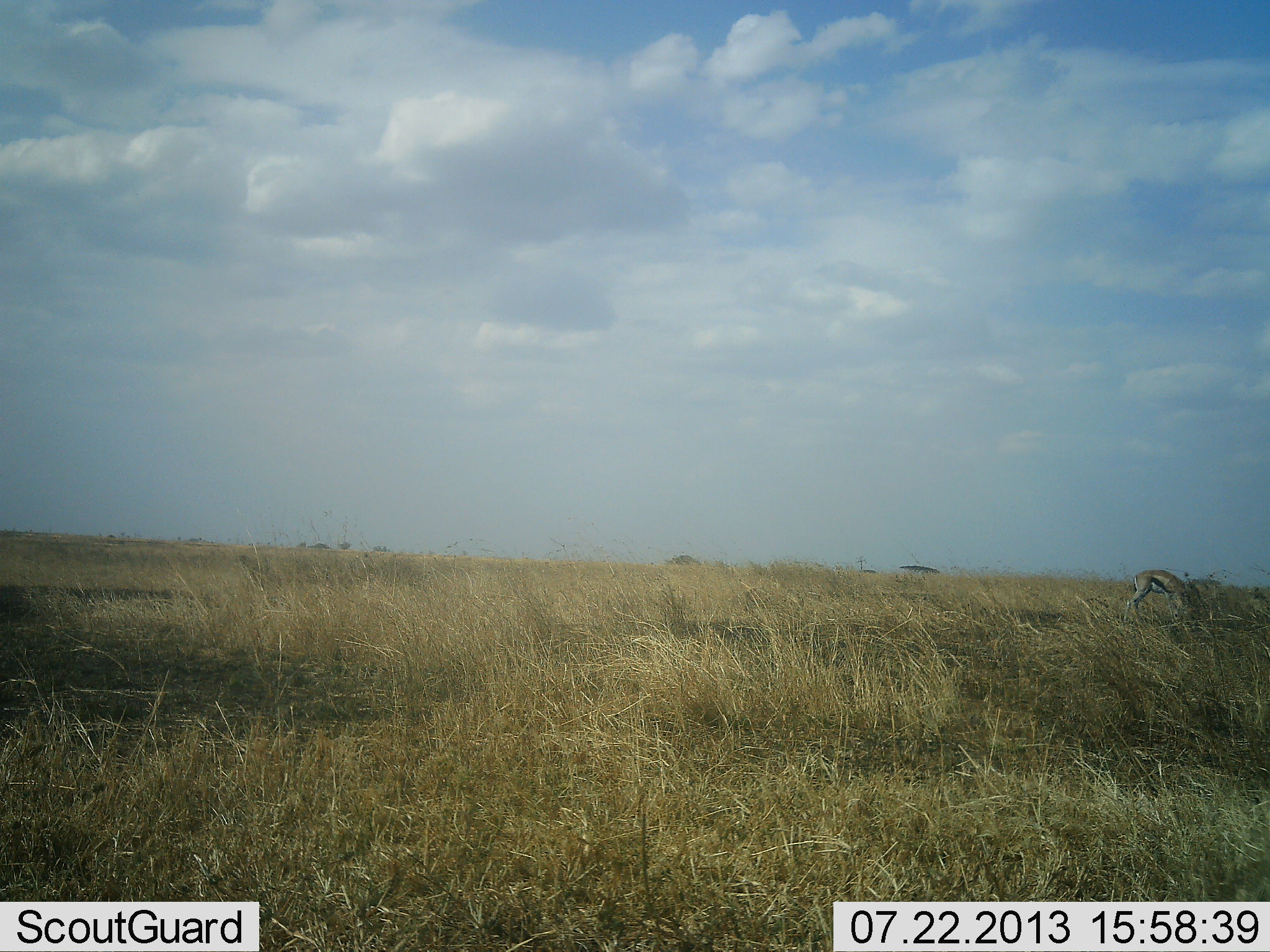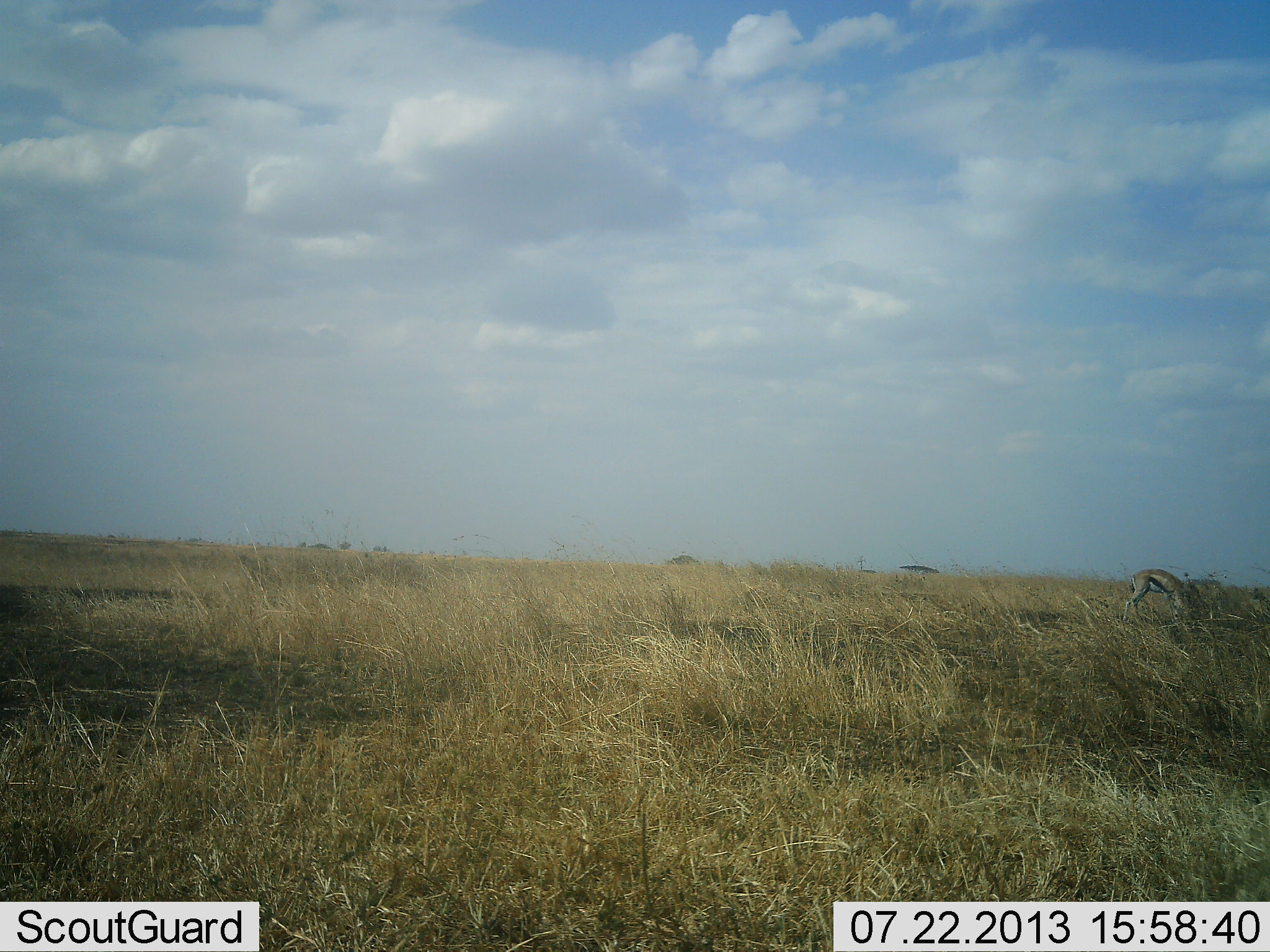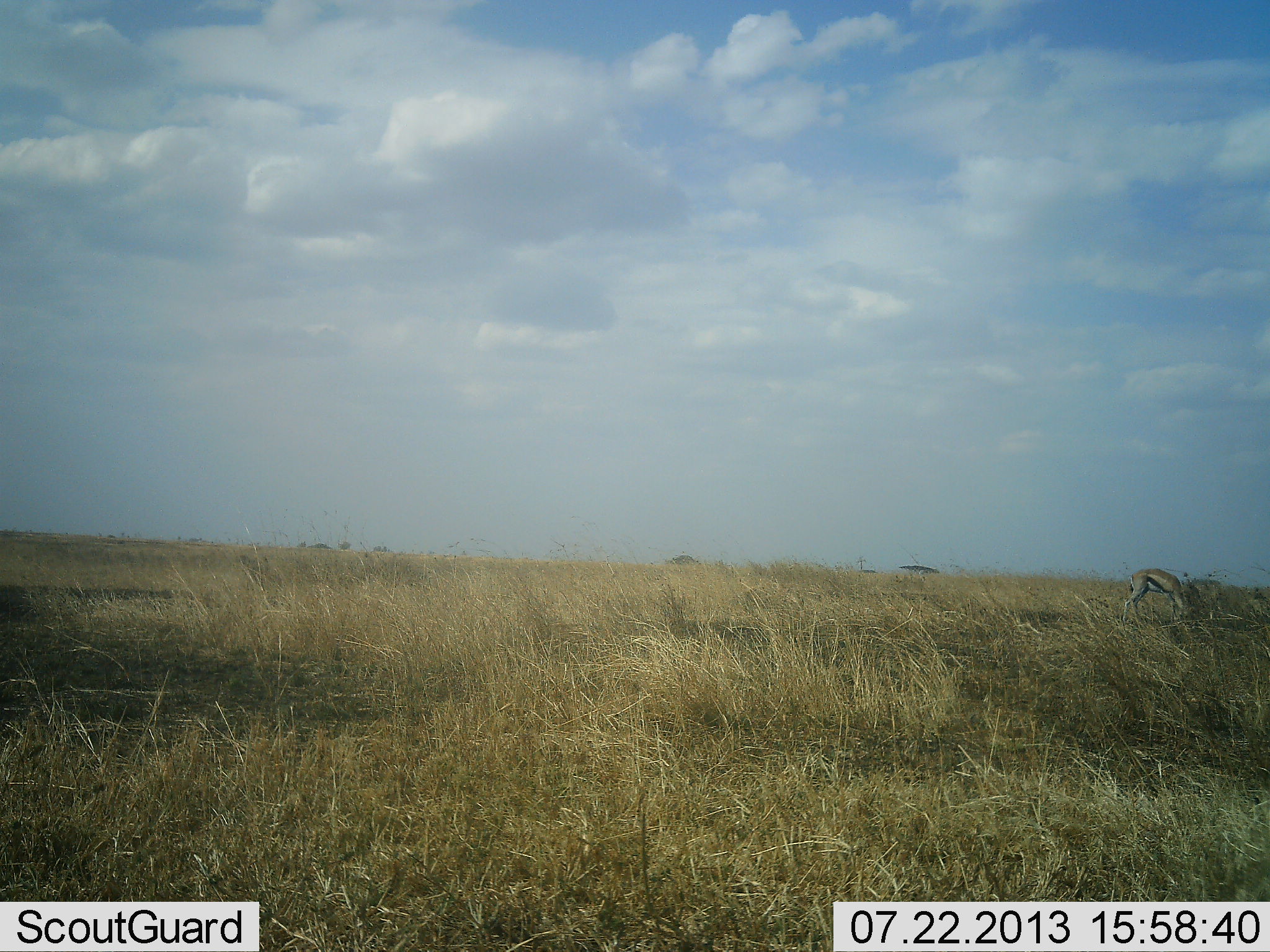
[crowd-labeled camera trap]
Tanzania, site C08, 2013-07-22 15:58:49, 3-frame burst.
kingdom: Animalia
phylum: Chordata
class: Mammalia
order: Artiodactyla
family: Bovidae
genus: Eudorcas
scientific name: Eudorcas thomsonii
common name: thomson's gazelle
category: gazellethomsons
Gazellethomsons (thomson's gazelle) (Eudorcas thomsonii), count 1. Behavior (volunteer vote fractions): standing 22%, resting 0%, moving 0%, interacting 4%. Young present (vote fraction): 0%. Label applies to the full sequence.